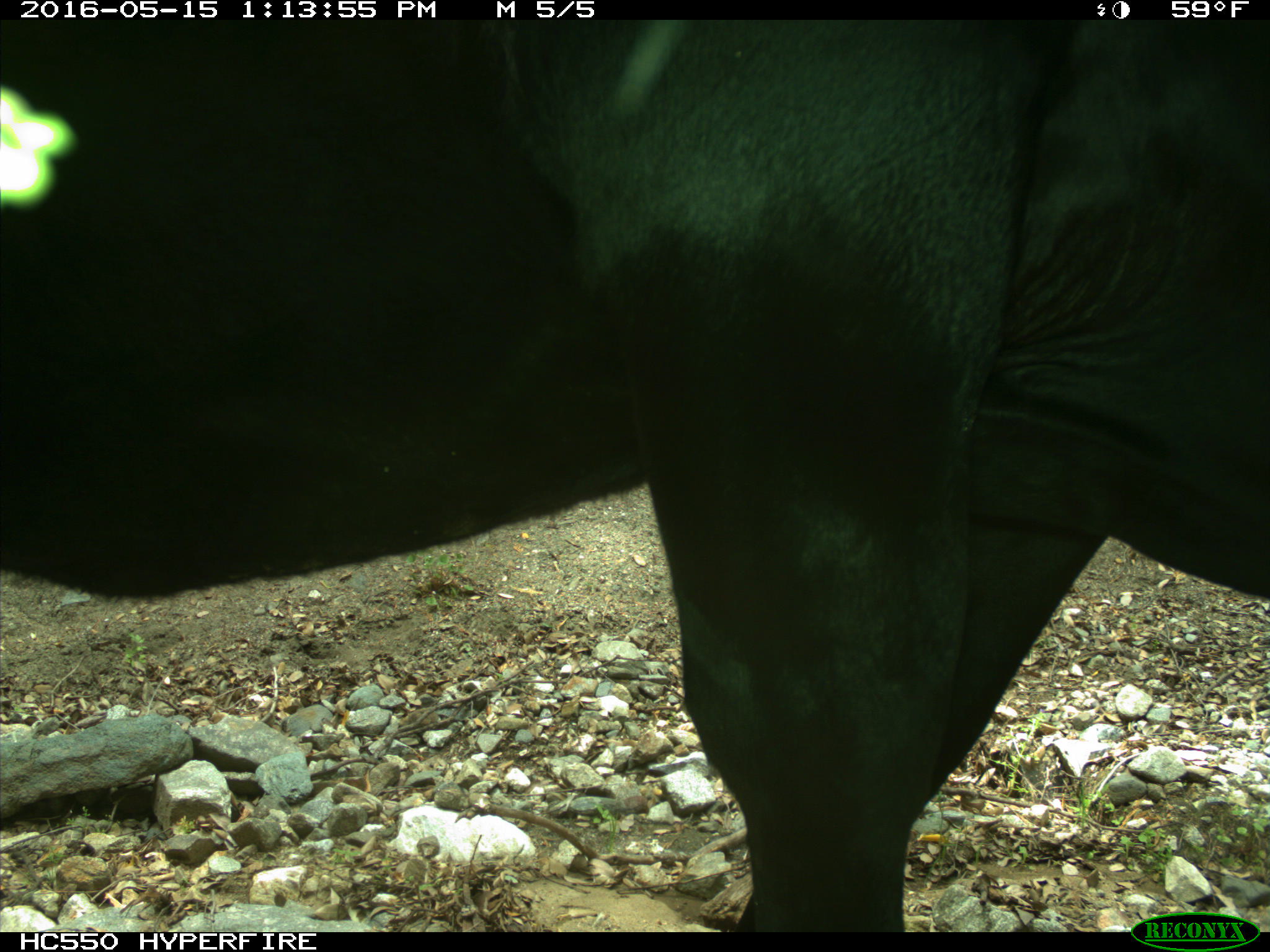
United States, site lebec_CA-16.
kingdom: Animalia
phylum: Chordata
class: Mammalia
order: Artiodactyla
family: Bovidae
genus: Bos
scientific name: Bos taurus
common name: domestic cow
Bos taurus (domestic cow).